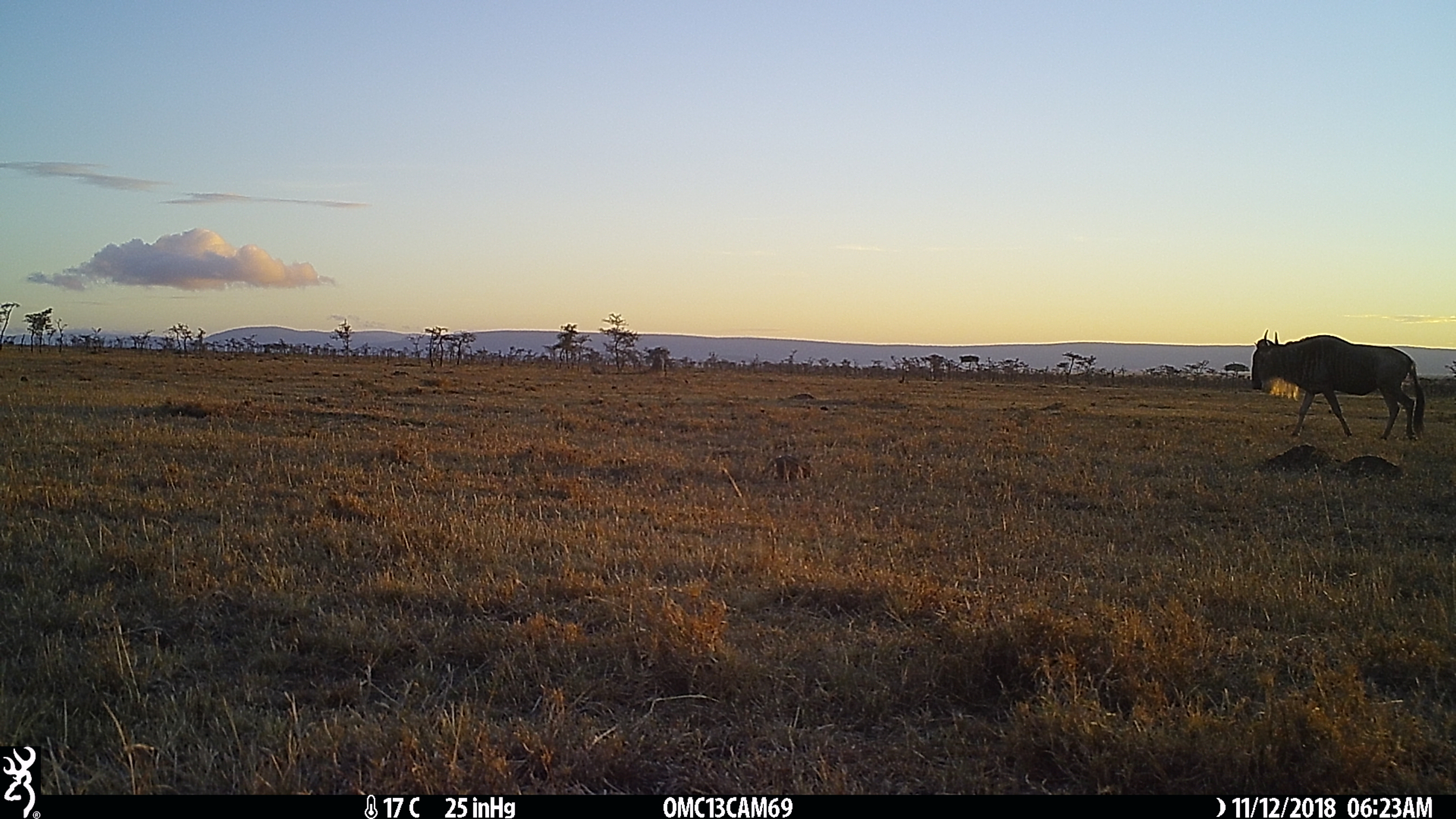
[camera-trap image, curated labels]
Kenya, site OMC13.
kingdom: Animalia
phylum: Chordata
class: Mammalia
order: Artiodactyla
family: Bovidae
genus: Connochaetes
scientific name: Connochaetes taurinus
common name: blue wildebeest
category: wildebeest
Wildebeest (blue wildebeest) (Connochaetes taurinus).